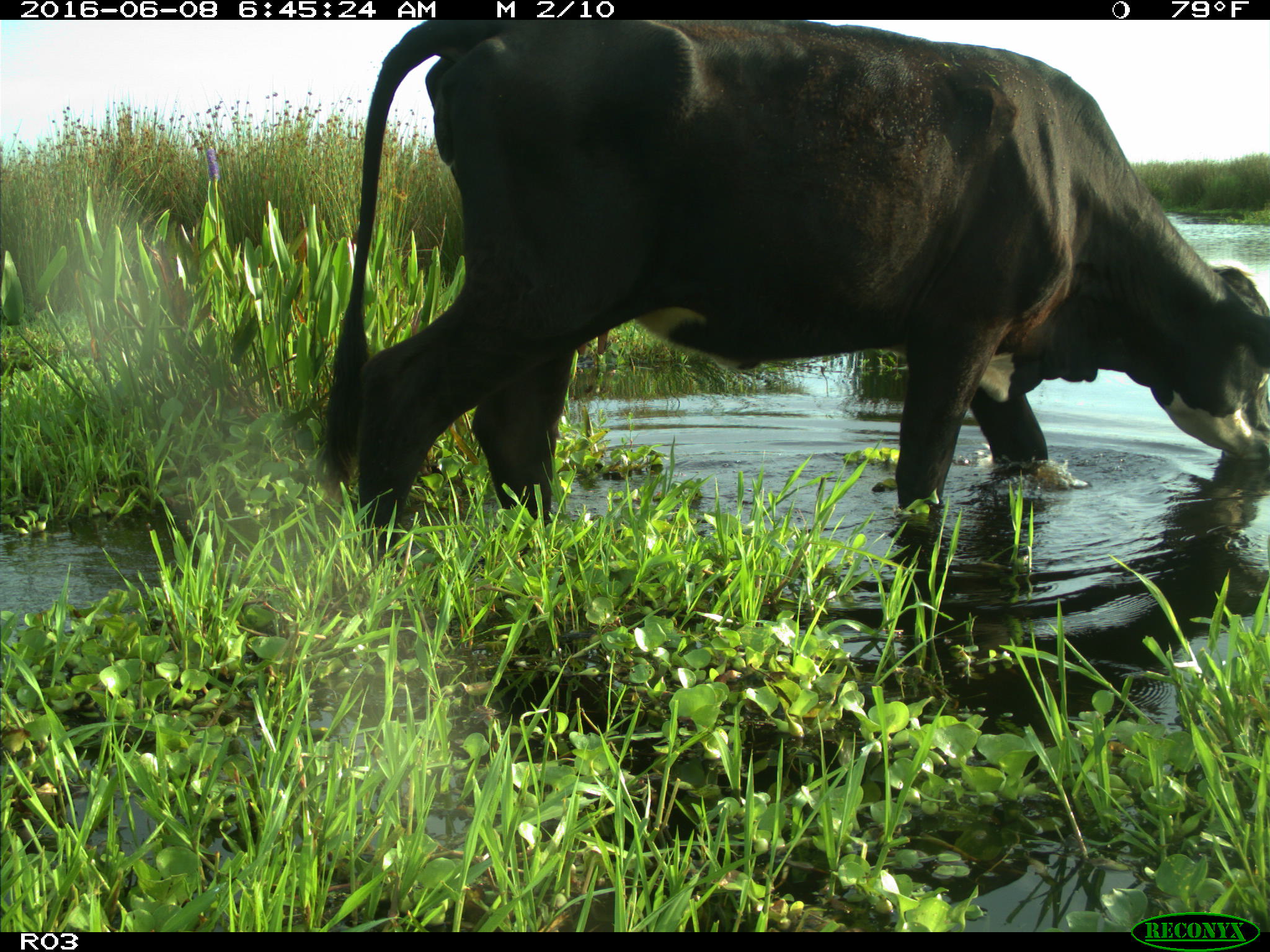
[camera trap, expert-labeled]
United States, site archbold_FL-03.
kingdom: Animalia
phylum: Chordata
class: Mammalia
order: Artiodactyla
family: Bovidae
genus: Bos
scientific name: Bos taurus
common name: domestic cow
Bos taurus (domestic cow).